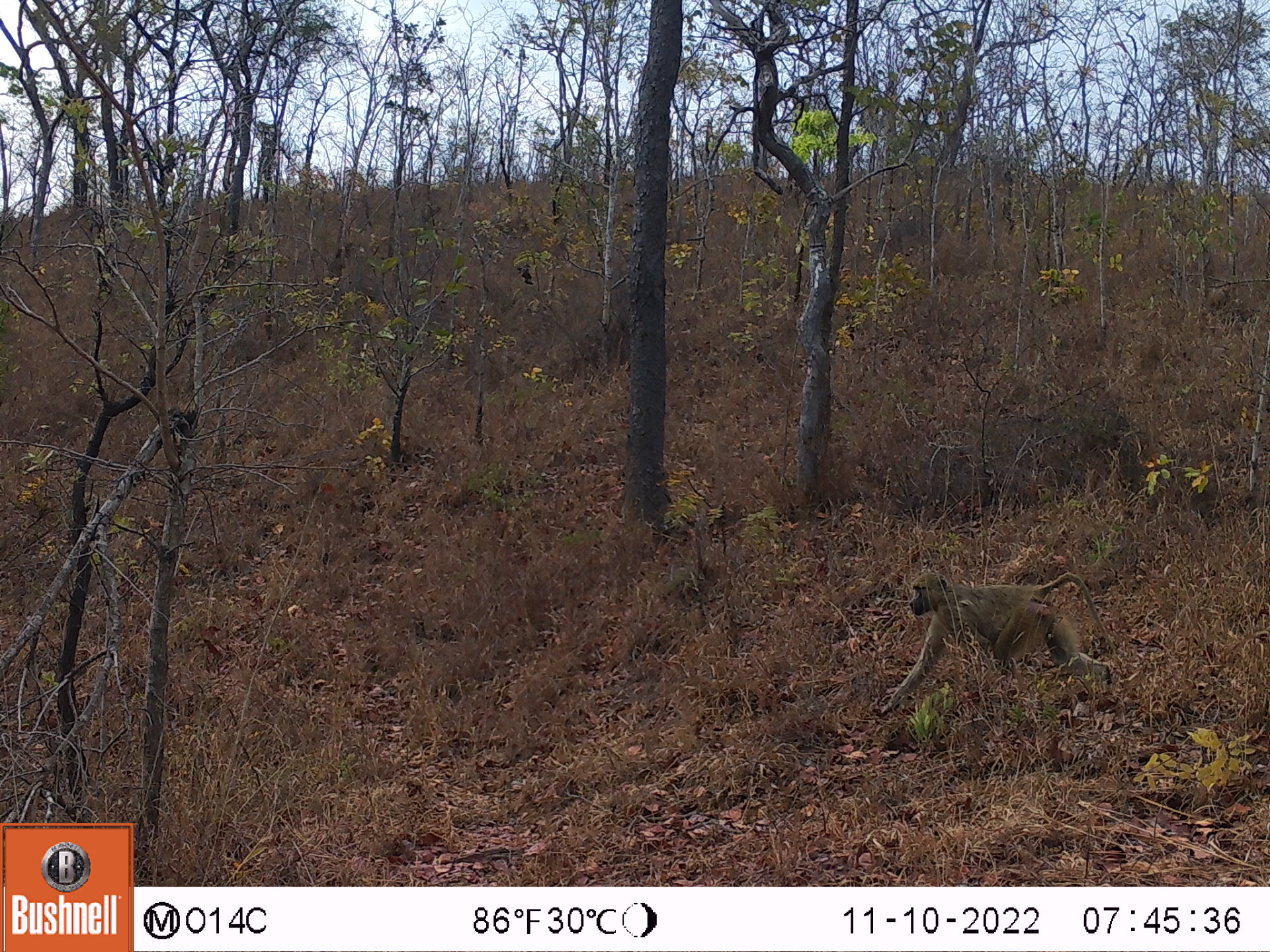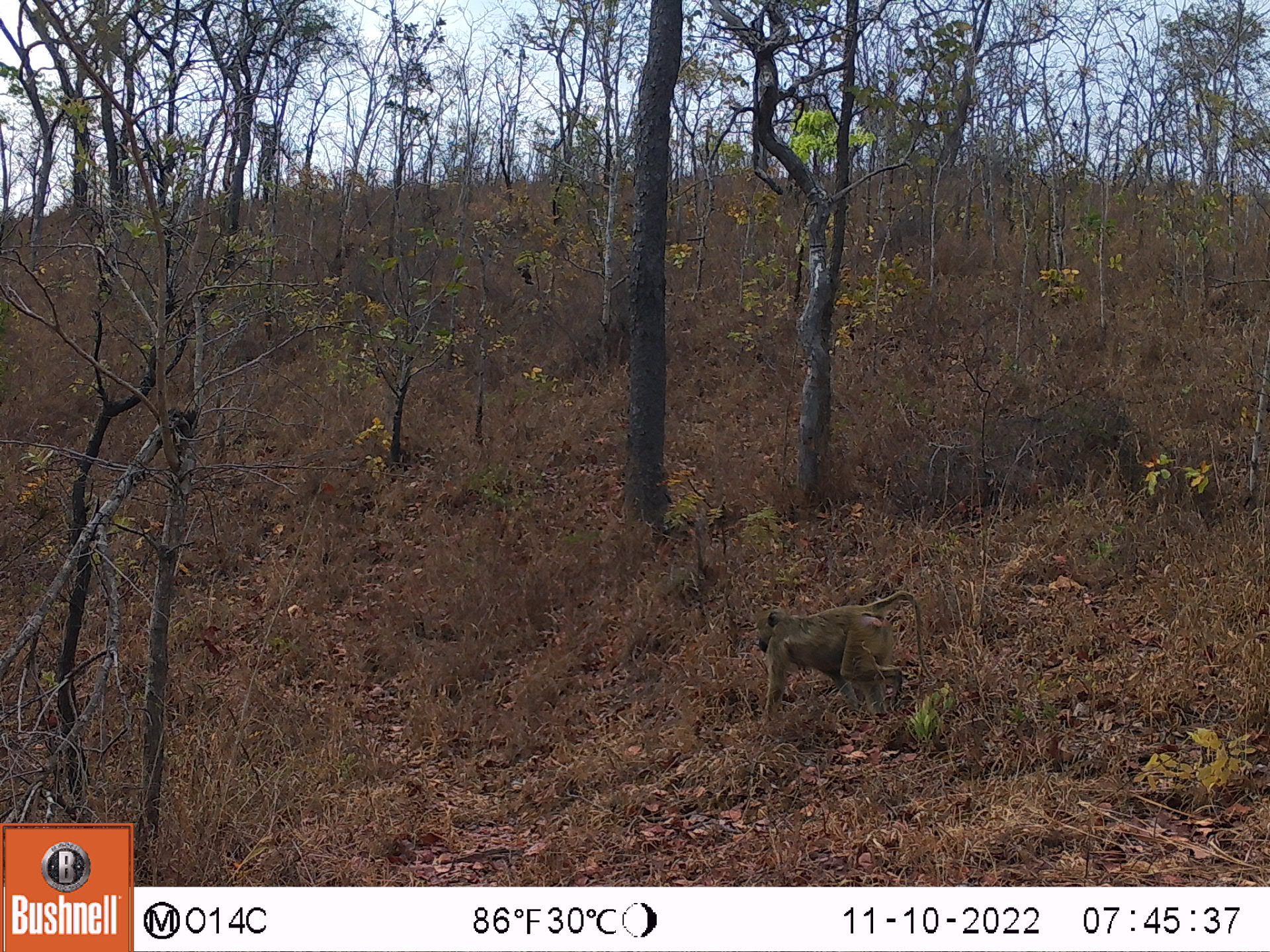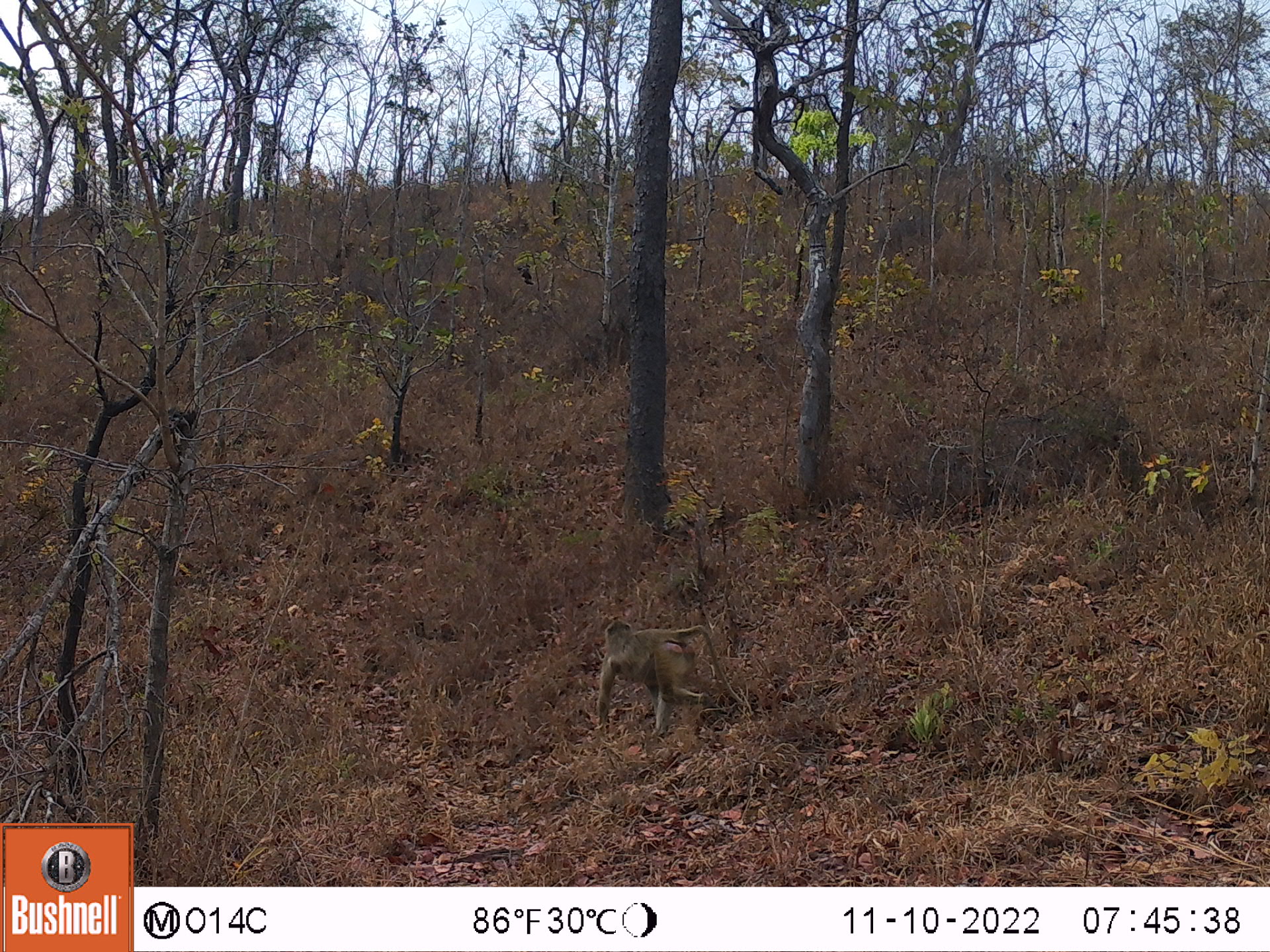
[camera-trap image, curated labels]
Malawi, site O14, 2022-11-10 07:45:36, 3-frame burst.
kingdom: Animalia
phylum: Chordata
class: Mammalia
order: Primates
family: Cercopithecidae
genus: Papio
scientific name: Papio cynocephalus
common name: yellow baboon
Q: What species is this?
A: Yellow baboon (Papio cynocephalus).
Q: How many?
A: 1.